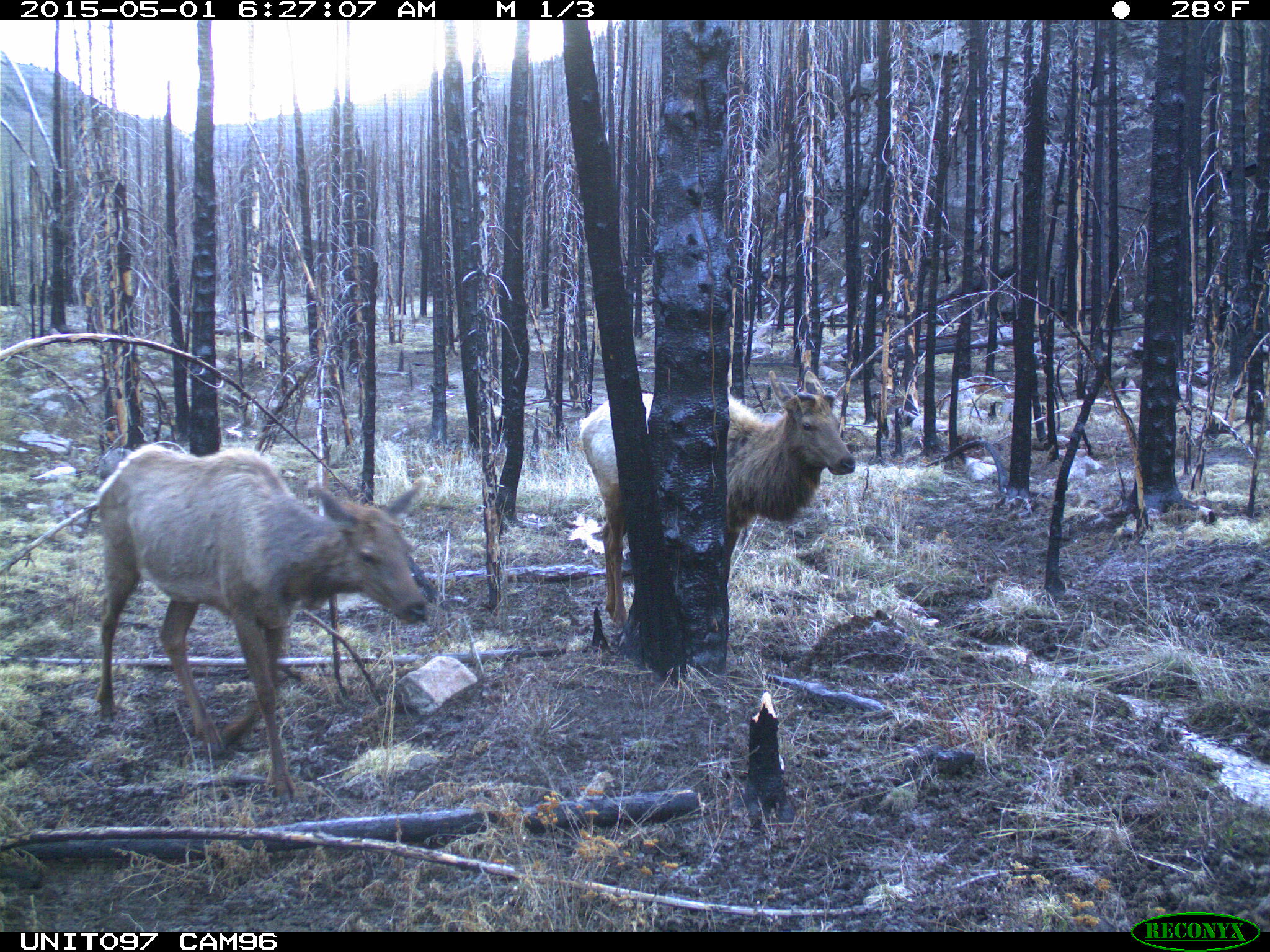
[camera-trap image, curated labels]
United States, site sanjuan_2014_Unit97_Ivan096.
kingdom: Animalia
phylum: Chordata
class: Mammalia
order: Artiodactyla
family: Cervidae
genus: Cervus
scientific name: Cervus elaphus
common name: red deer